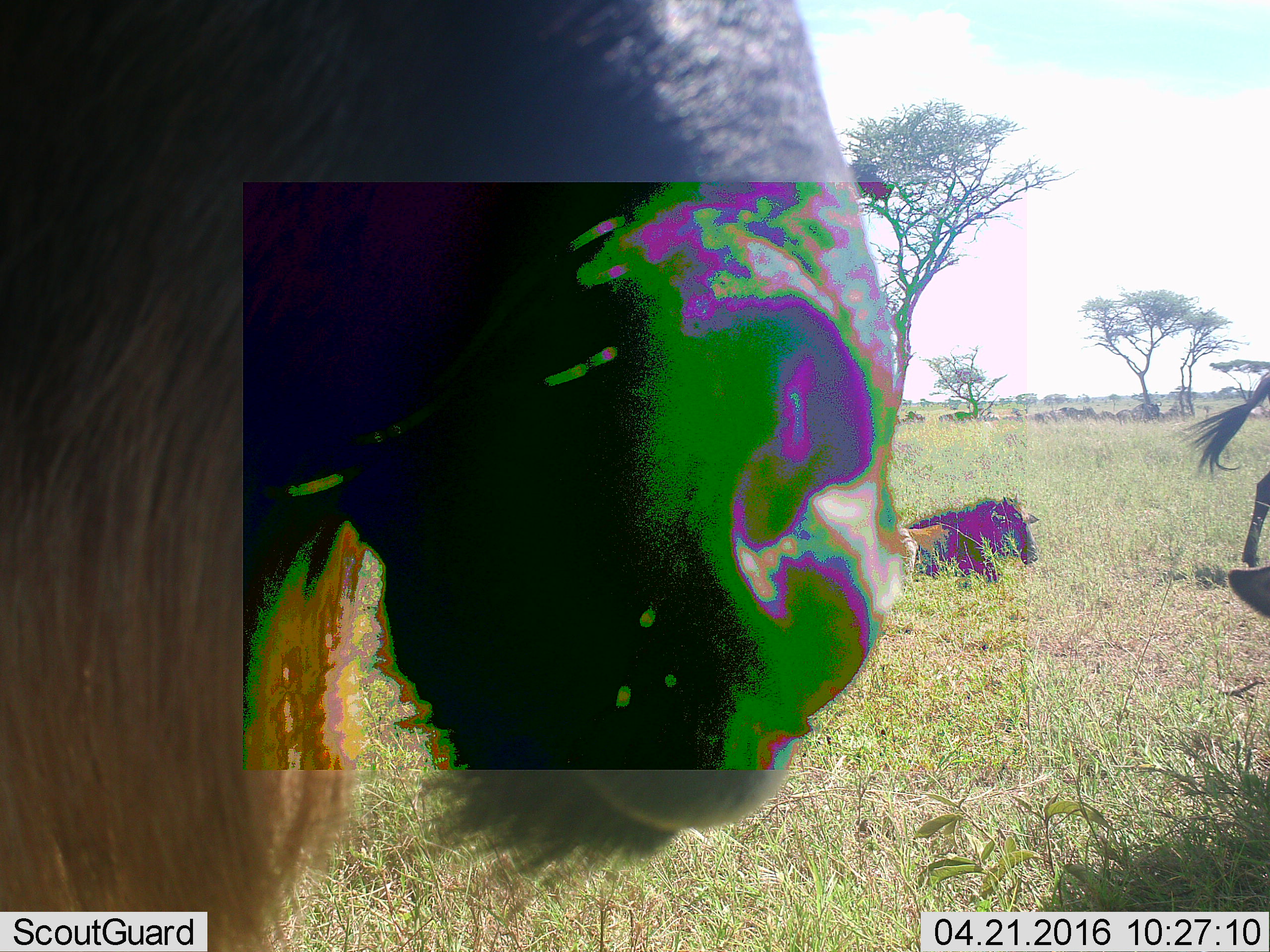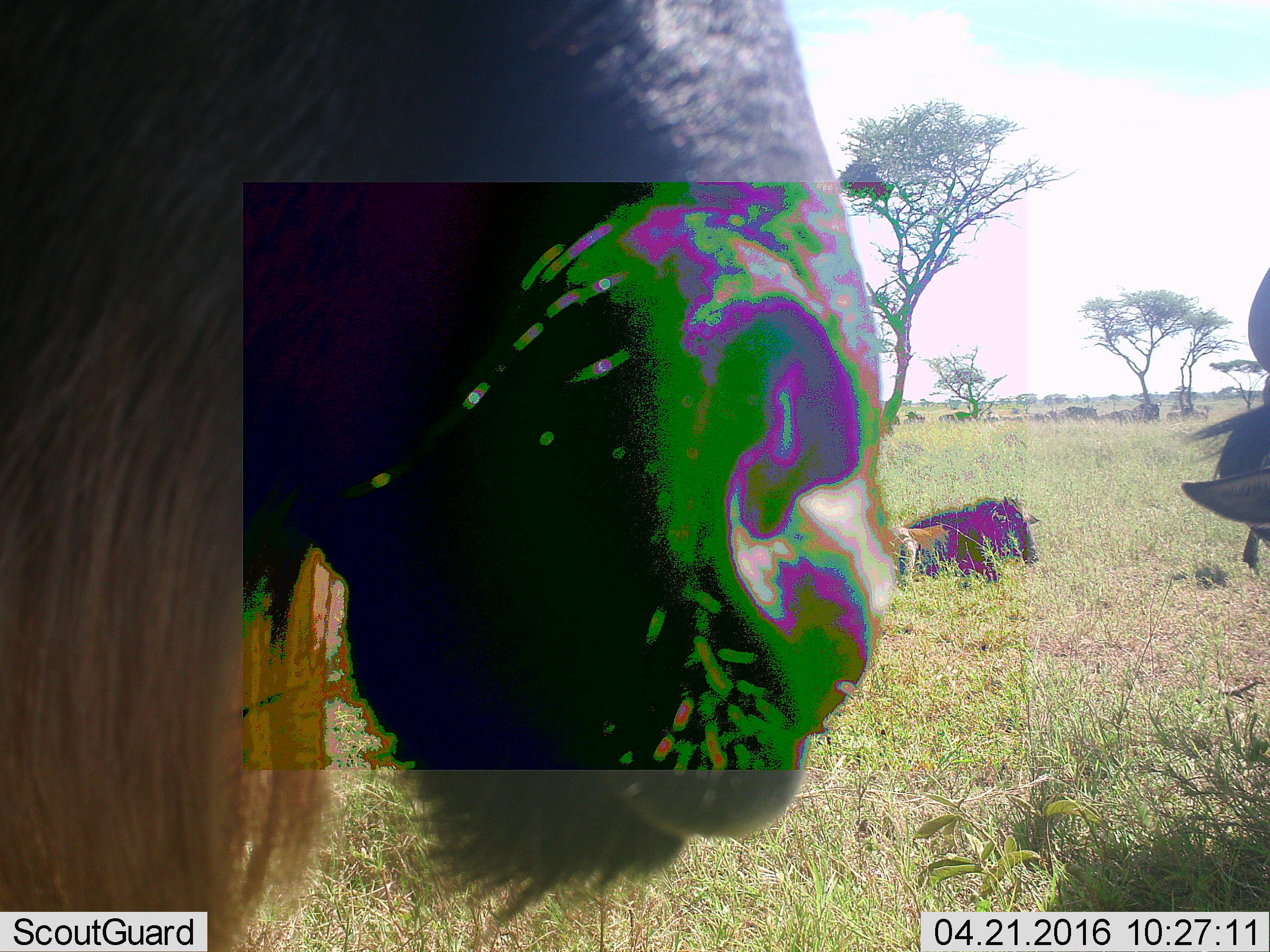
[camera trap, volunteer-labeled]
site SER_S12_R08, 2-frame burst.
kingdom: Animalia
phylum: Chordata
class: Mammalia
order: Artiodactyla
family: Bovidae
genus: Connochaetes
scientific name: Connochaetes taurinus taurinus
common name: blue wildebeest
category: wildebeestblue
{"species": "wildebeestblue (blue wildebeest) (Connochaetes taurinus taurinus)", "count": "7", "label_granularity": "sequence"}